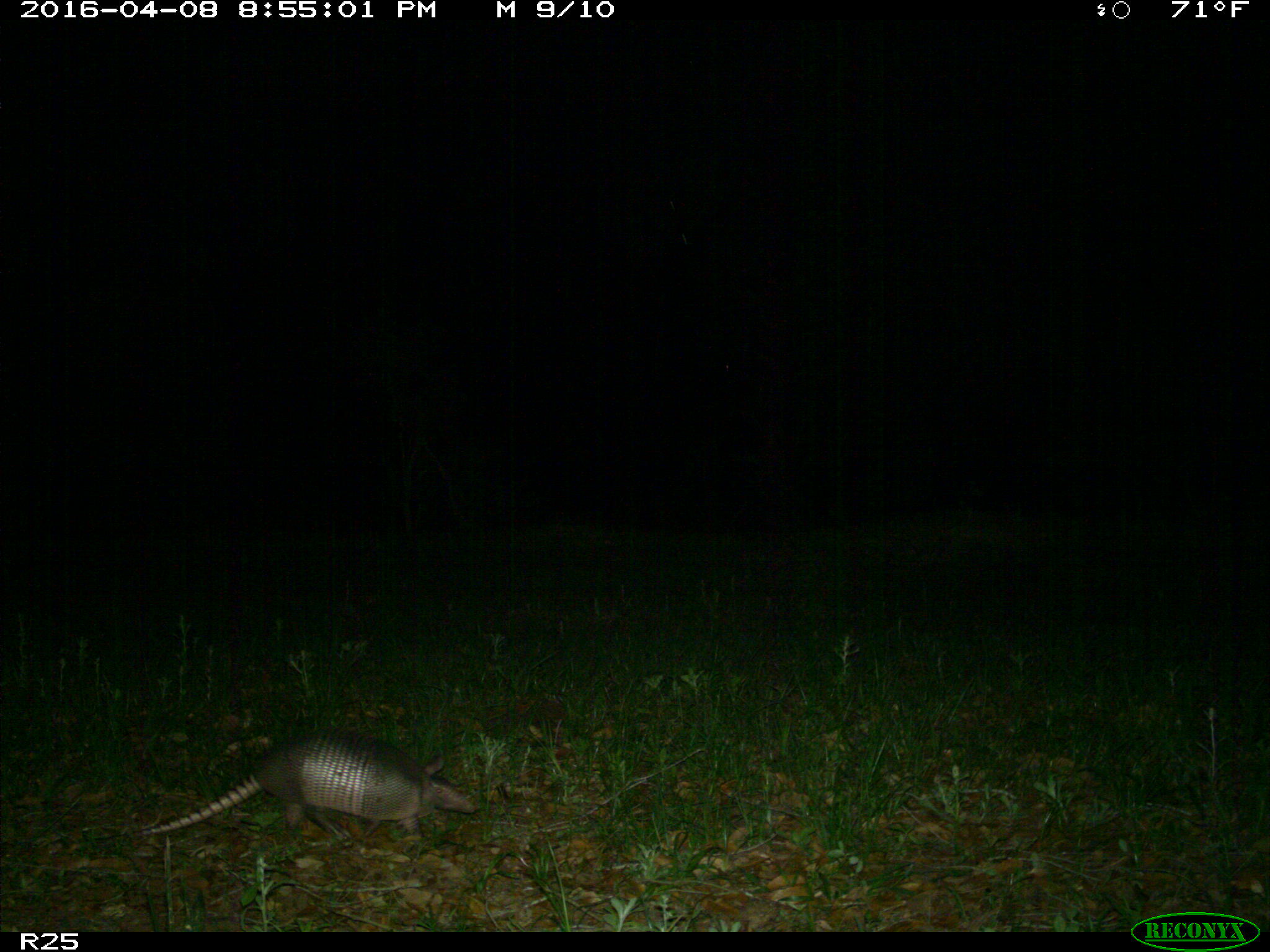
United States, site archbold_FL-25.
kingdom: Animalia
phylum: Chordata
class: Mammalia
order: Cingulata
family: Dasypodidae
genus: Dasypus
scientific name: Dasypus novemcinctus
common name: nine-banded armadillo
Dasypus novemcinctus (nine-banded armadillo).